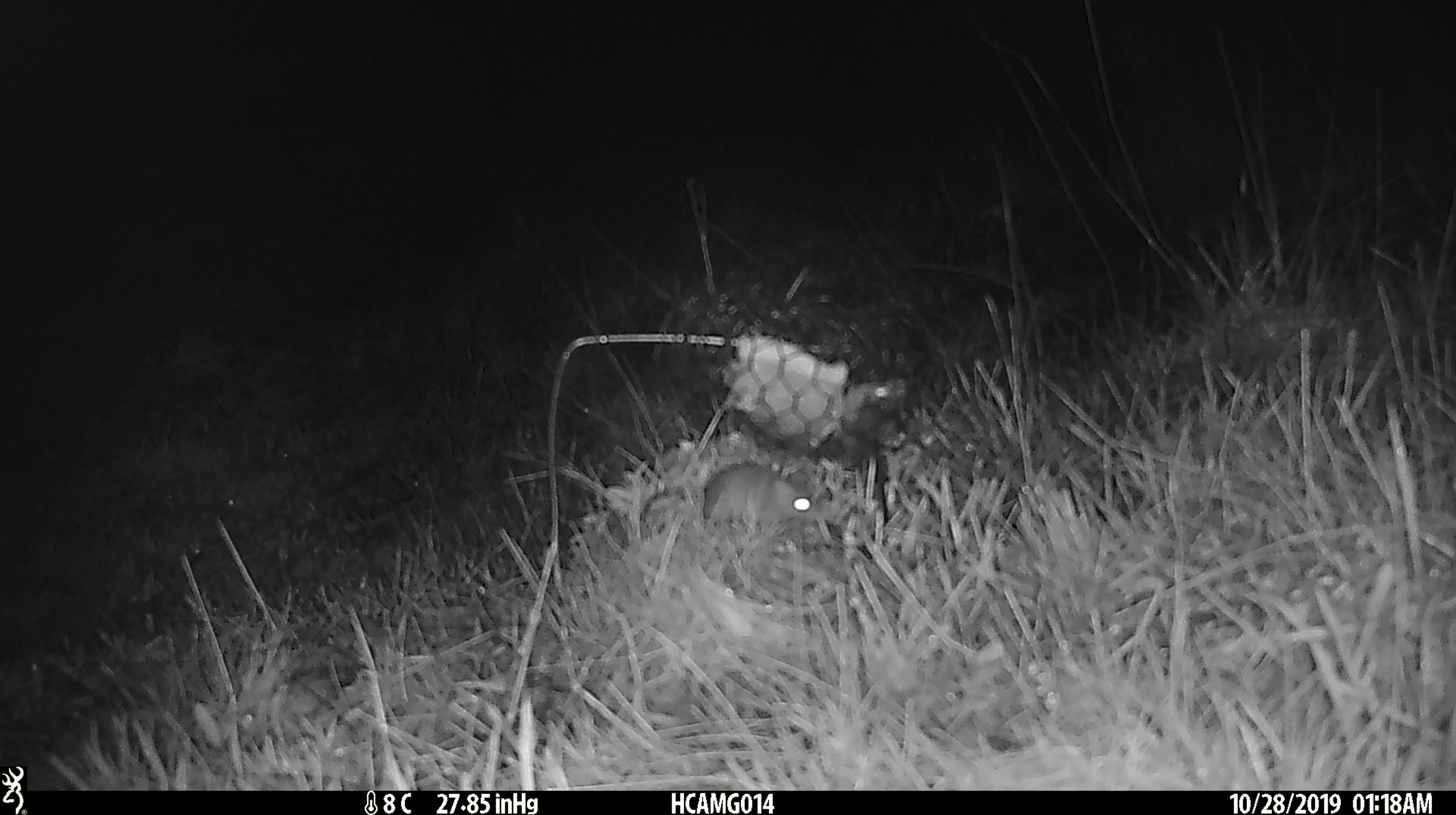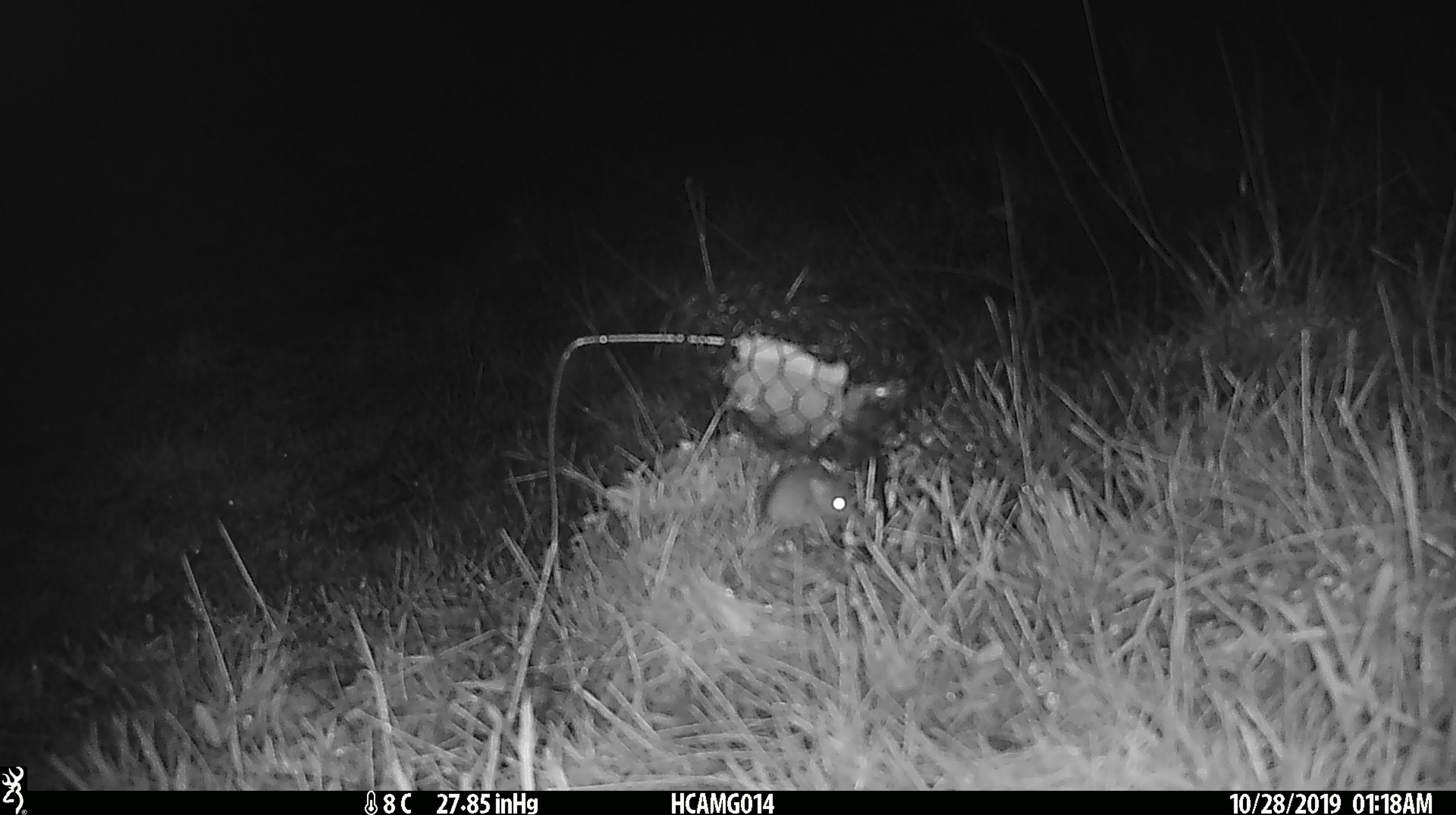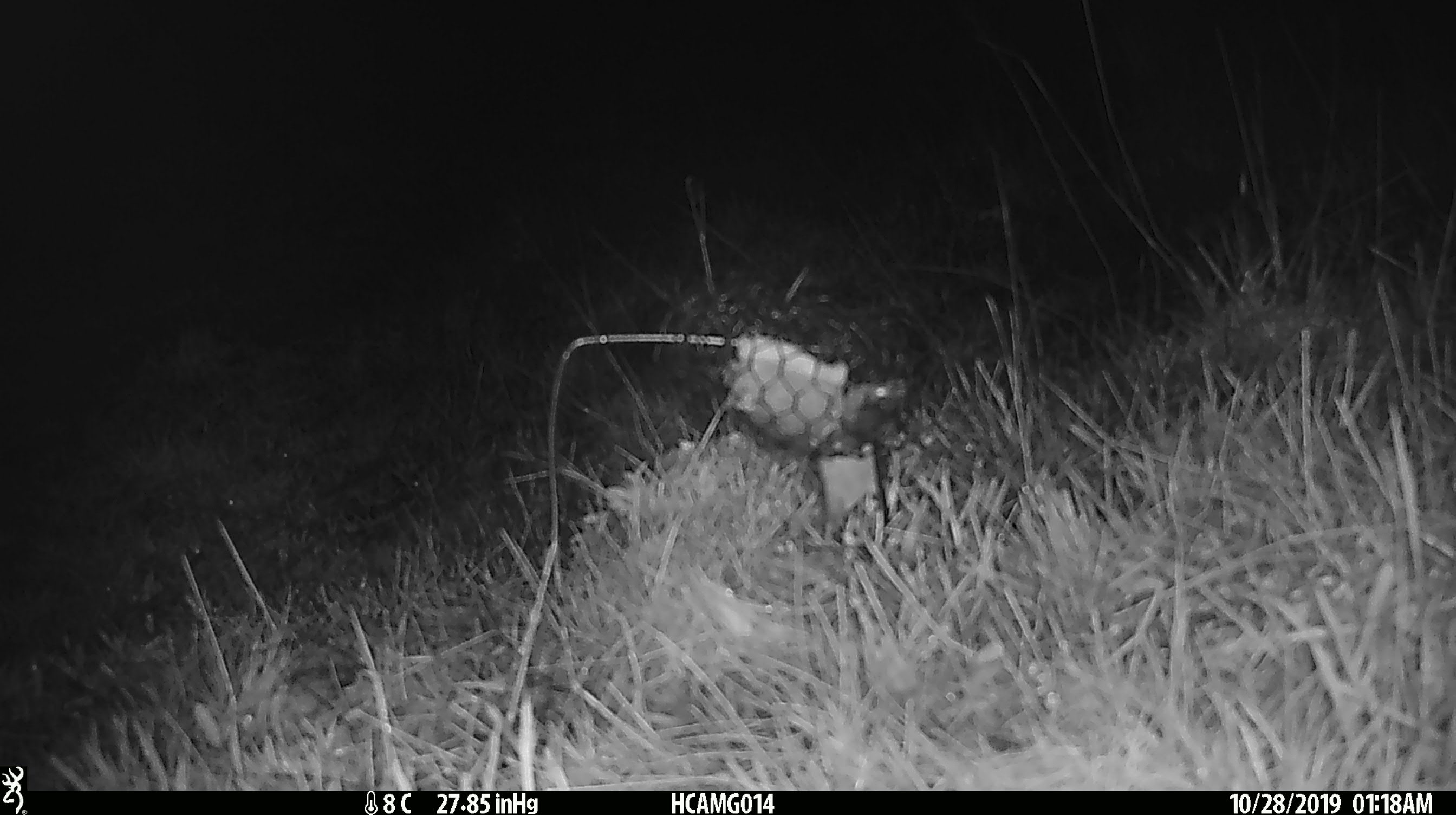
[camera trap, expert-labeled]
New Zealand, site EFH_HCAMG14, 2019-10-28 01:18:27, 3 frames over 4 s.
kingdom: Animalia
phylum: Chordata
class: Mammalia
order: Rodentia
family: Muridae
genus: Mus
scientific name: Mus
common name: mouse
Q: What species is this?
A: Mouse (Mus).